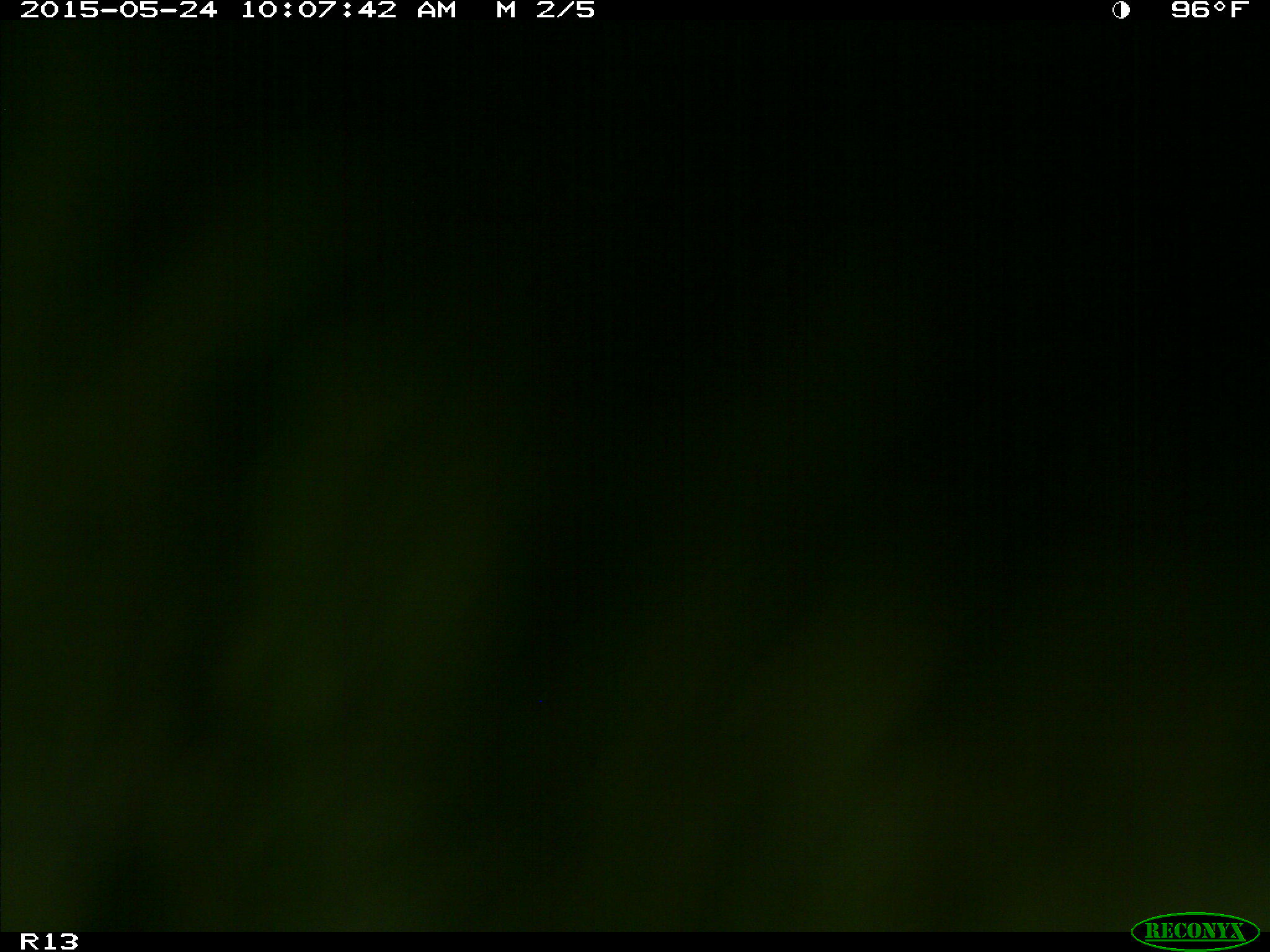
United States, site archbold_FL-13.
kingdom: Animalia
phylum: Chordata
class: Mammalia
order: Artiodactyla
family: Bovidae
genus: Bos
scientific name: Bos taurus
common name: domestic cow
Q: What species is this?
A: Bos taurus (domestic cow).